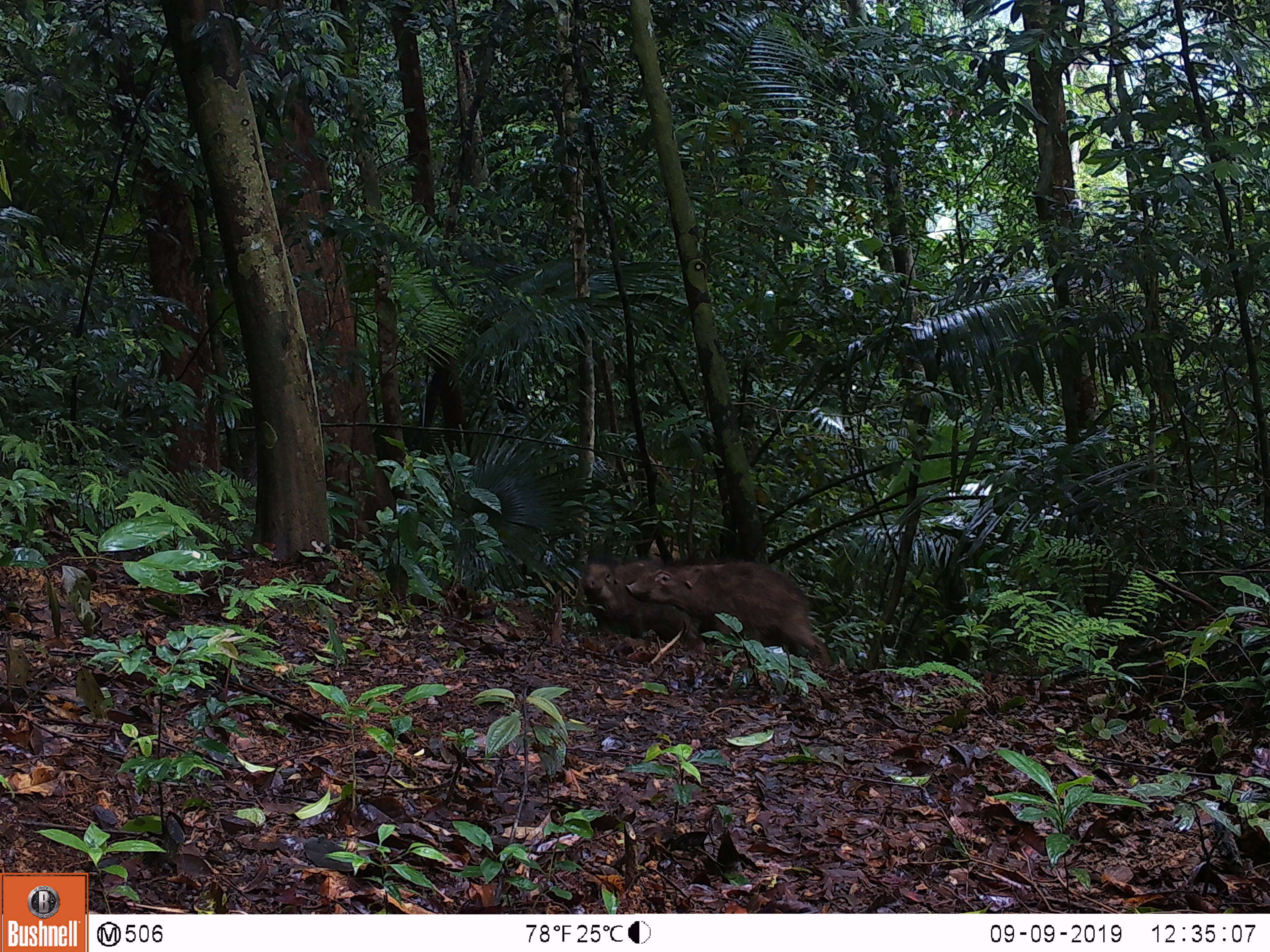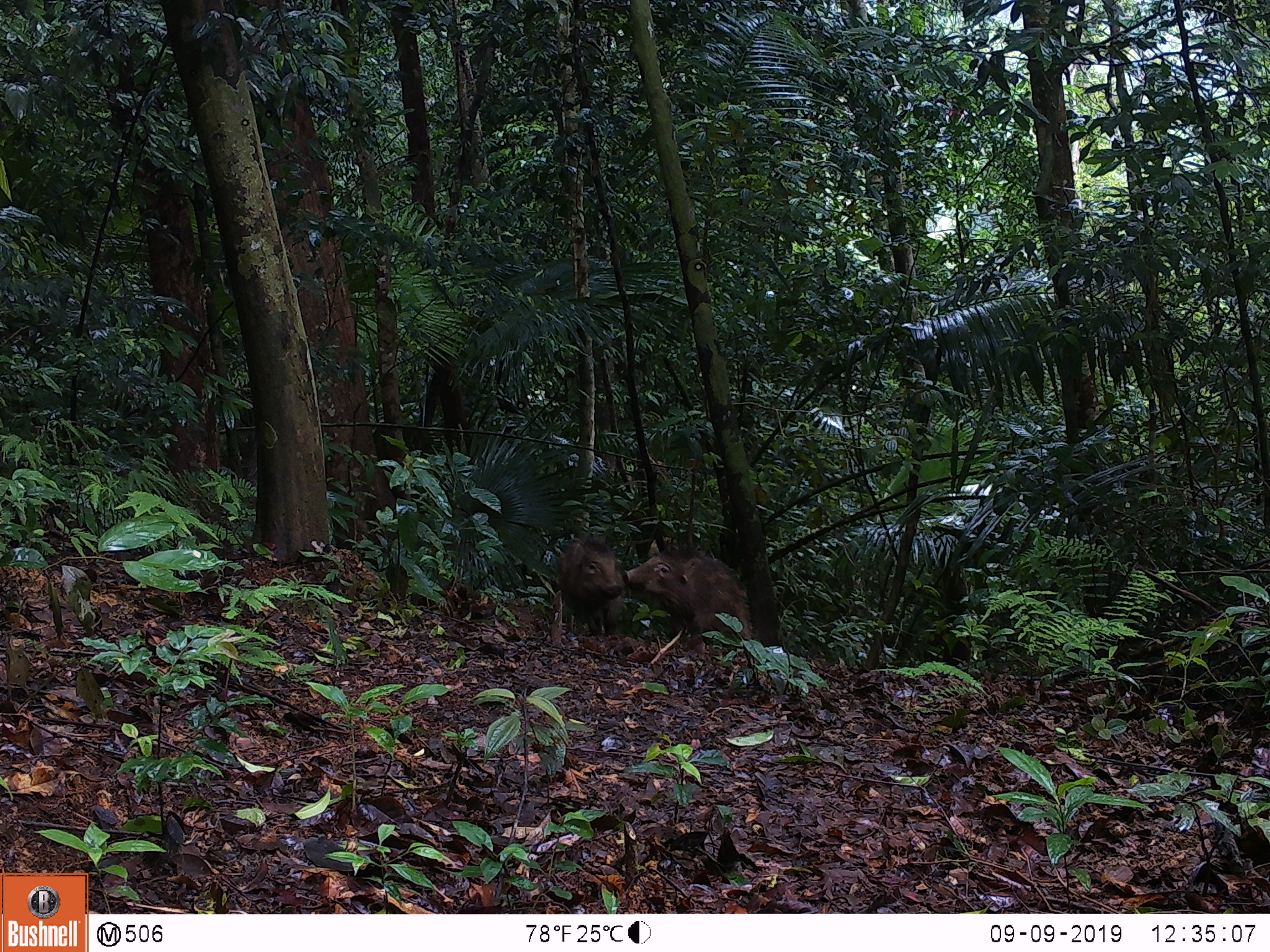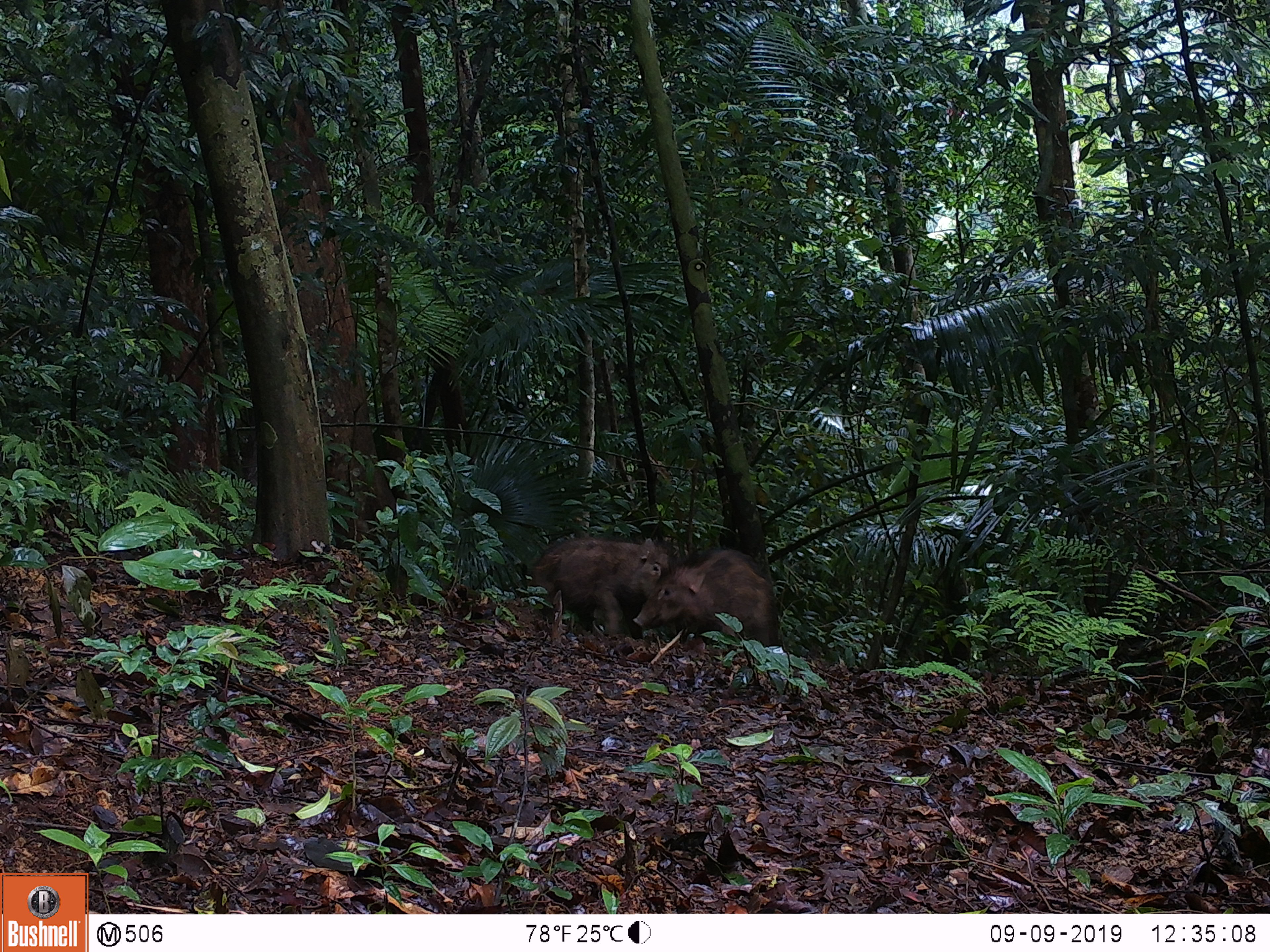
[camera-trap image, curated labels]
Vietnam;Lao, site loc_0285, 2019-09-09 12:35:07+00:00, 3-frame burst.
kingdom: Animalia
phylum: Chordata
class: Mammalia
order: Artiodactyla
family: Suidae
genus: Sus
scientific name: Sus scrofa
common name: eurasian wild pig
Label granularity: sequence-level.